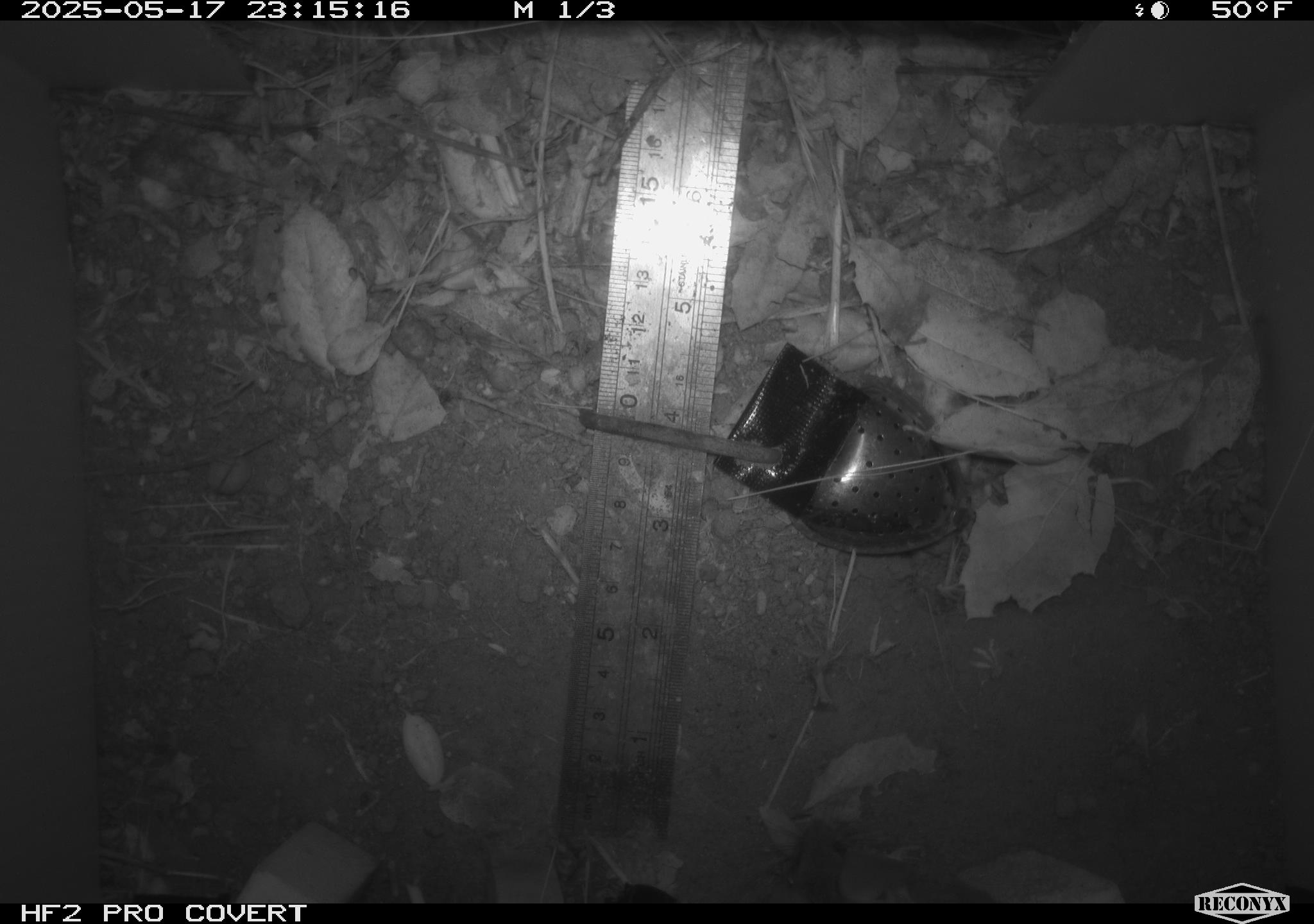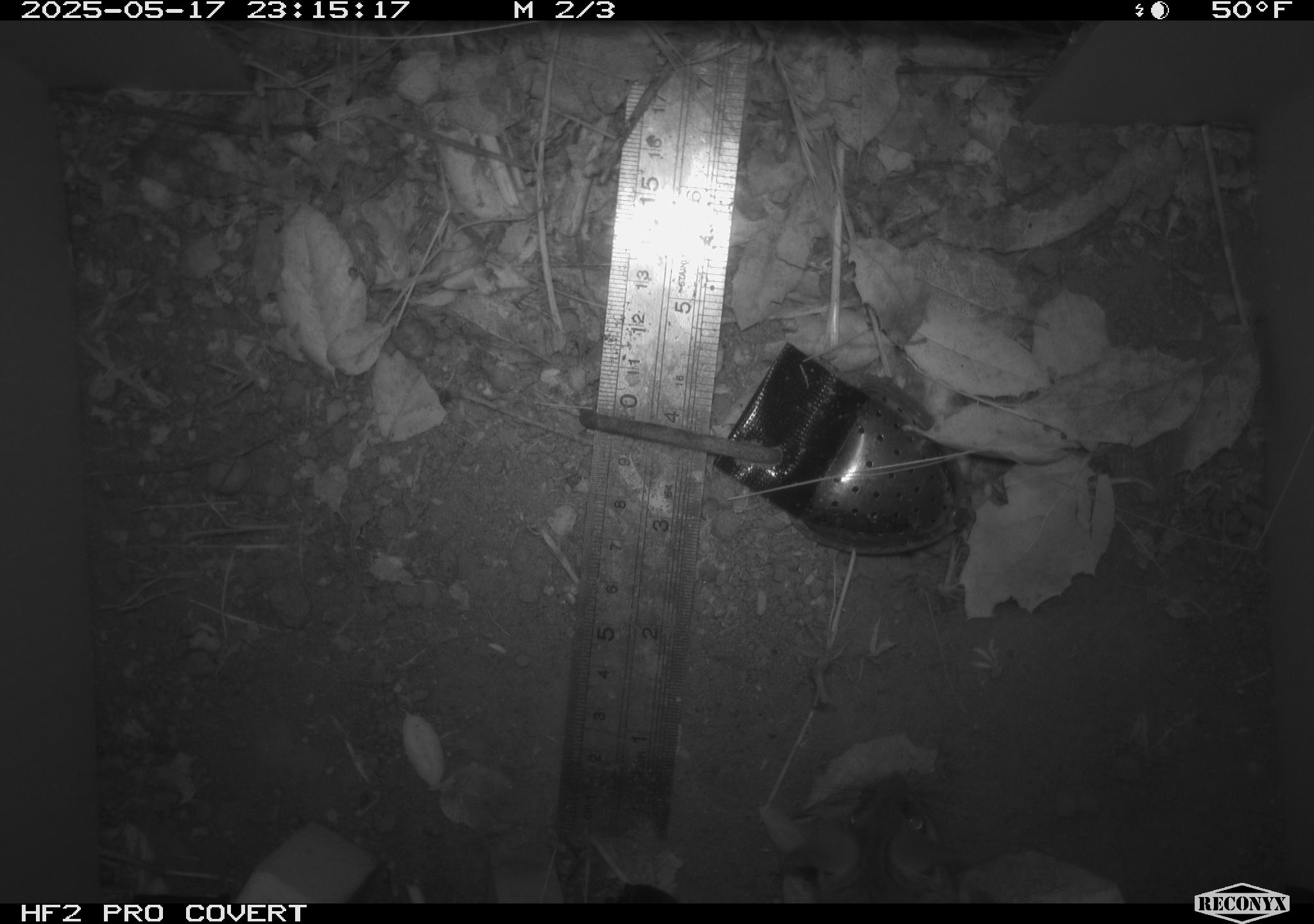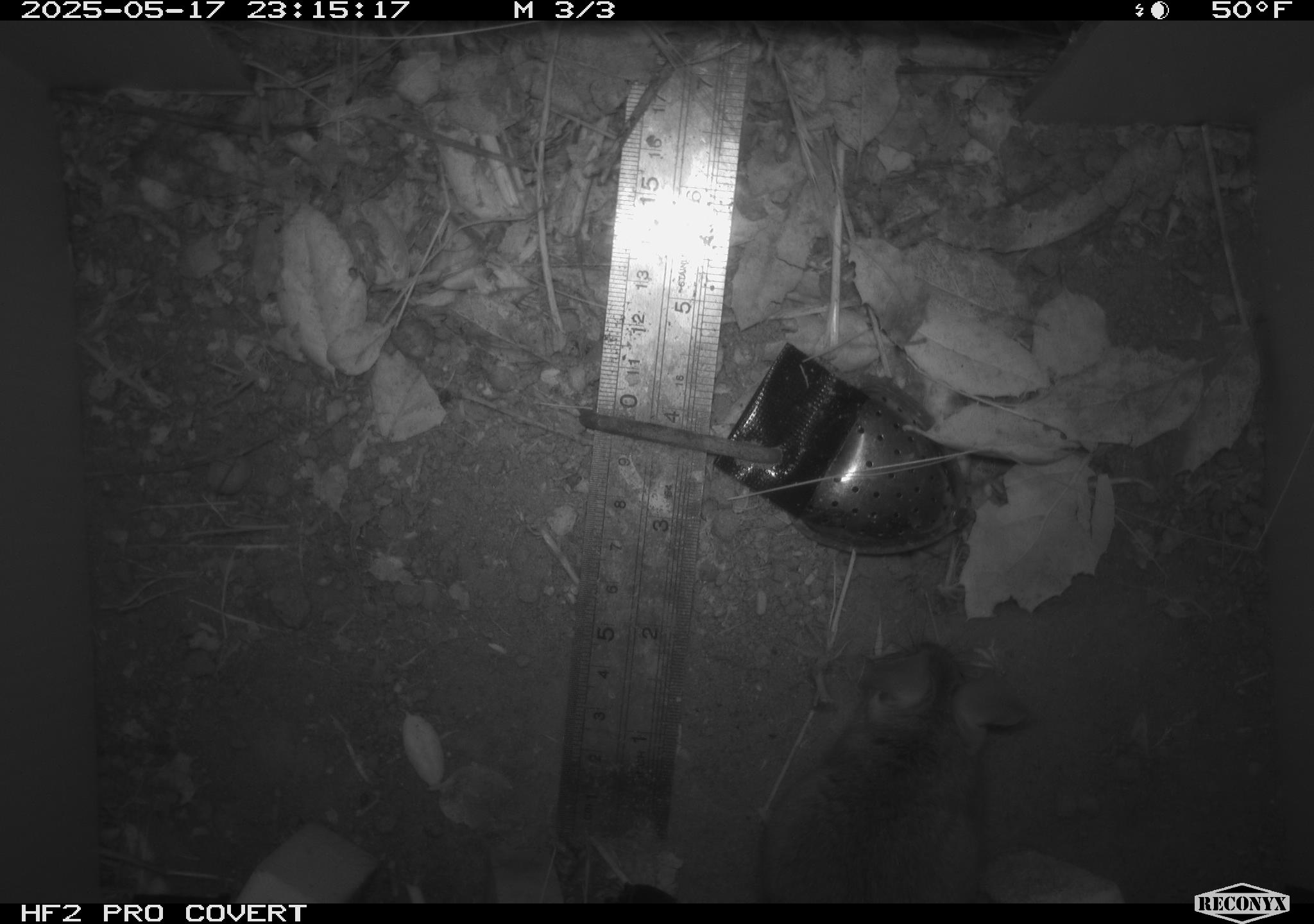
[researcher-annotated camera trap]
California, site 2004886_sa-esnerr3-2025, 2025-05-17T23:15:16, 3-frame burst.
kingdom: Animalia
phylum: Chordata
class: Mammalia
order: Rodentia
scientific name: Rodentia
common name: rodent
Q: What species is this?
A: Rodent (Rodentia).